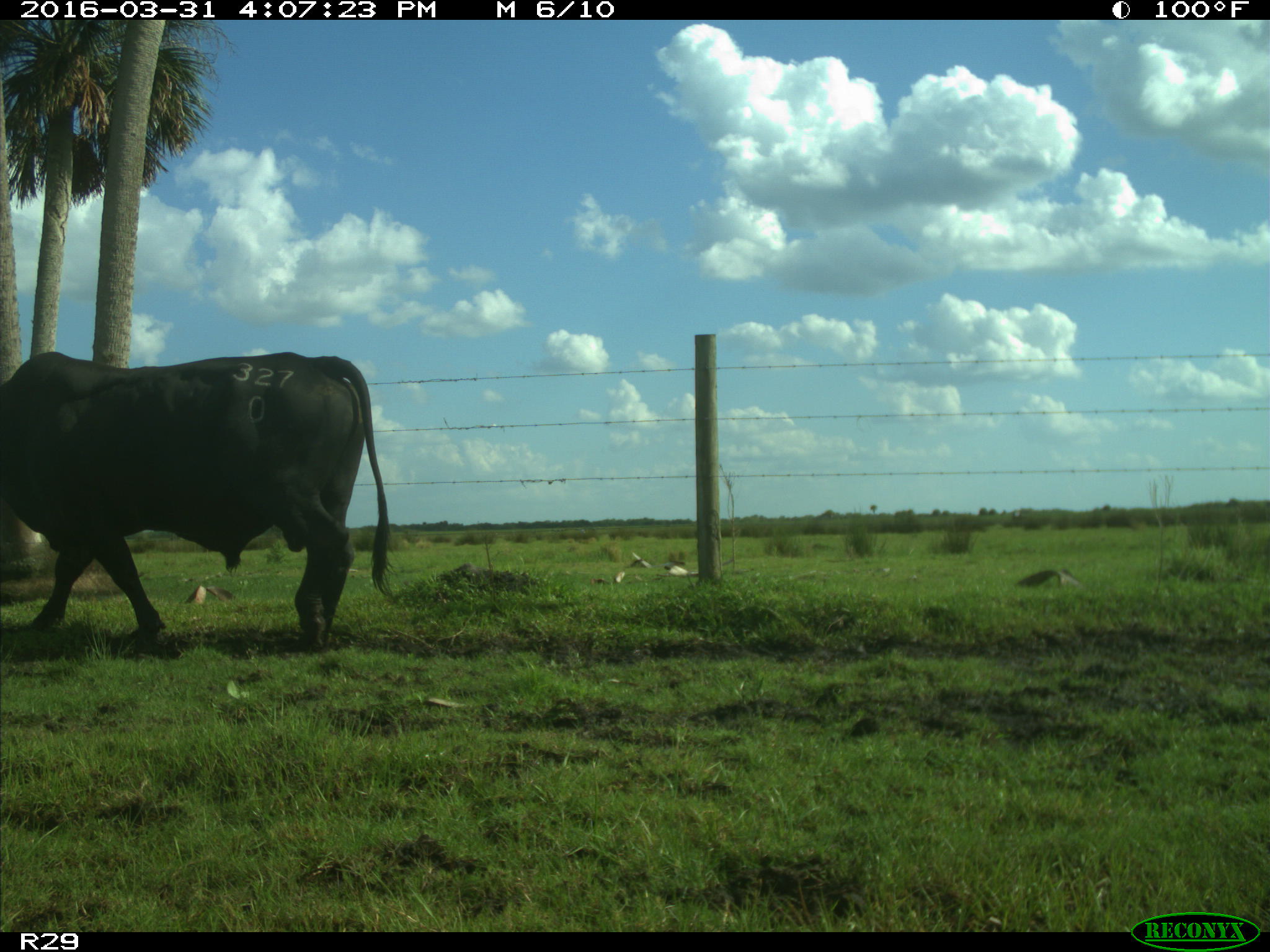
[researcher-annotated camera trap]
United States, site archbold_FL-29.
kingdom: Animalia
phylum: Chordata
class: Mammalia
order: Artiodactyla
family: Bovidae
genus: Bos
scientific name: Bos taurus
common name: domestic cow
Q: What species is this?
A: Bos taurus (domestic cow).